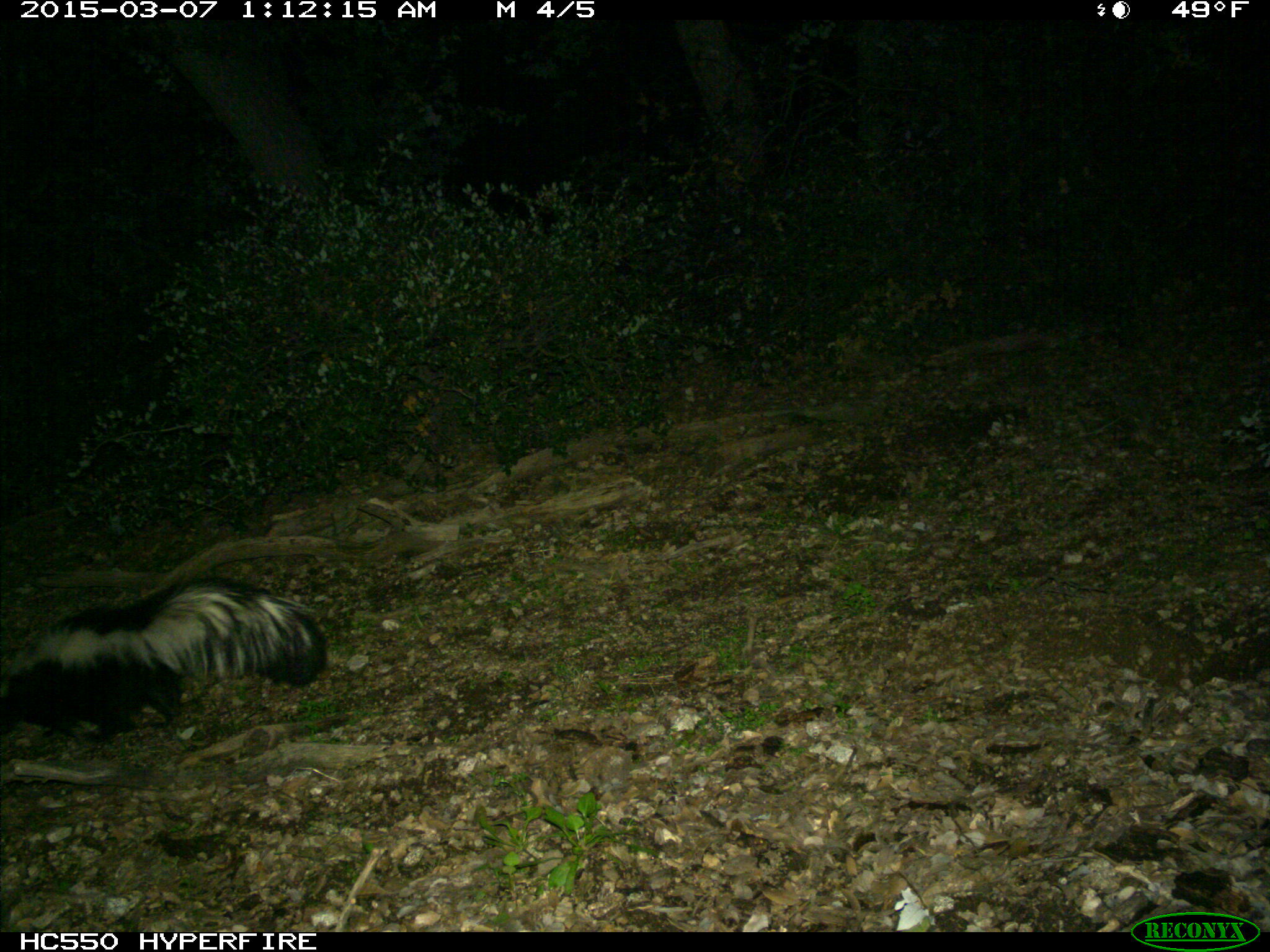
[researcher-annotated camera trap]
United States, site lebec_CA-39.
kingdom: Animalia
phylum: Chordata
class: Mammalia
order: Carnivora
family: Mephitidae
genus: Mephitis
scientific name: Mephitis mephitis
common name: striped skunk